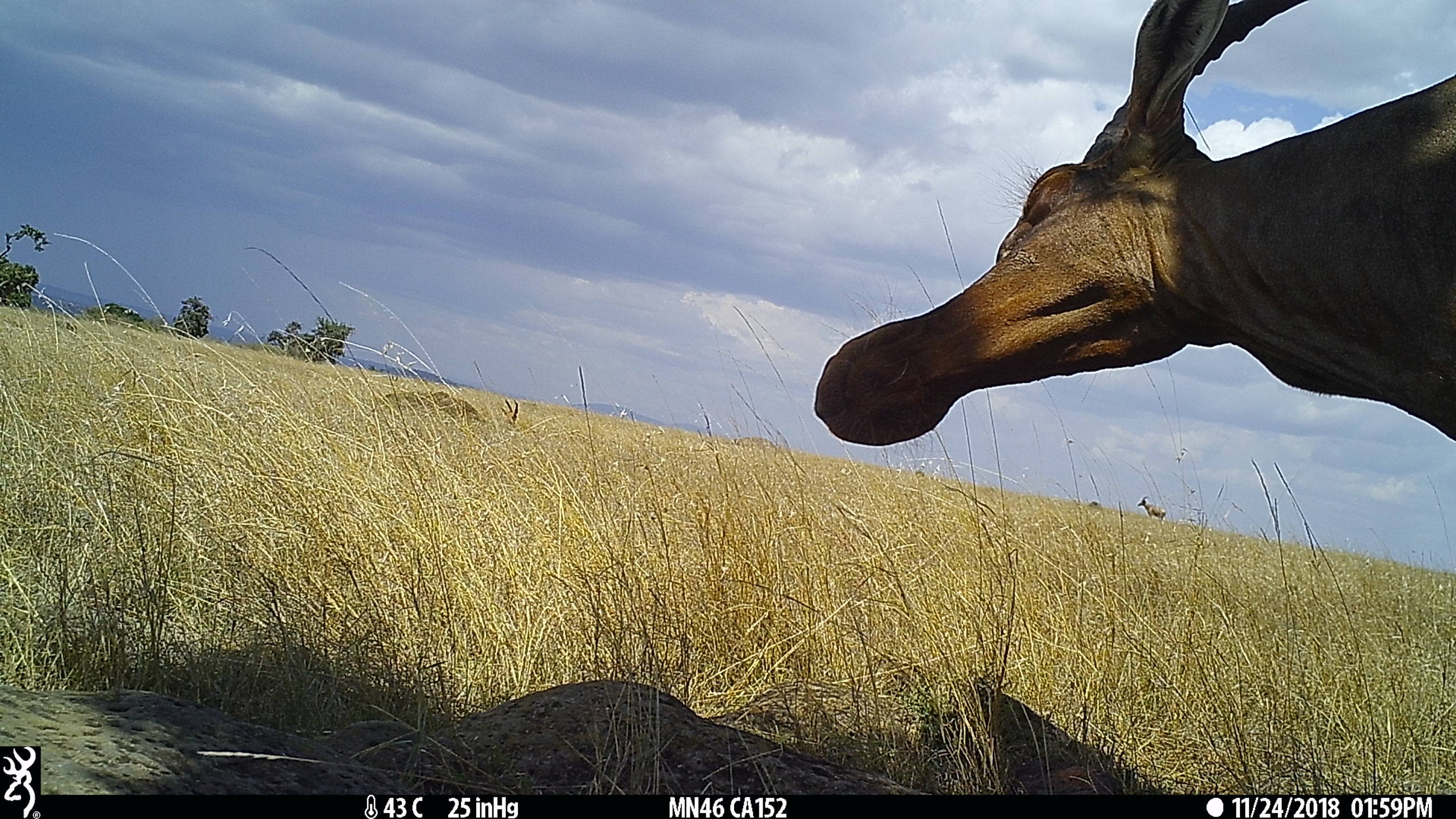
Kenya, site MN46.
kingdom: Animalia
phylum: Chordata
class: Mammalia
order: Artiodactyla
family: Bovidae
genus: Damaliscus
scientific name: Damaliscus lunatus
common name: topi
Topi (Damaliscus lunatus).